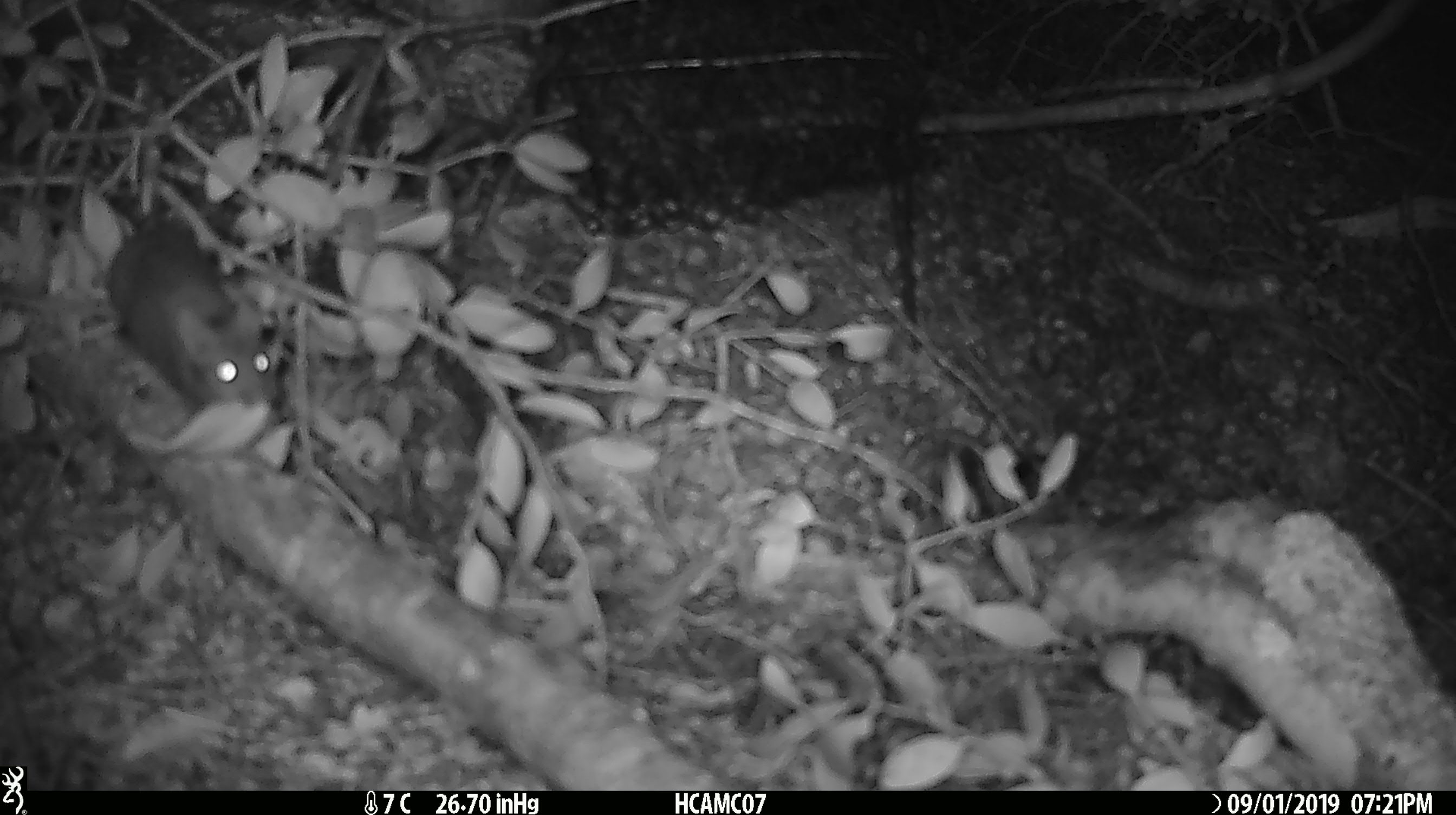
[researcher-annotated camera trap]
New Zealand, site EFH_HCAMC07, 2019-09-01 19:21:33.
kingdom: Animalia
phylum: Chordata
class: Mammalia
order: Rodentia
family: Muridae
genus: Mus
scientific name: Mus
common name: mouse